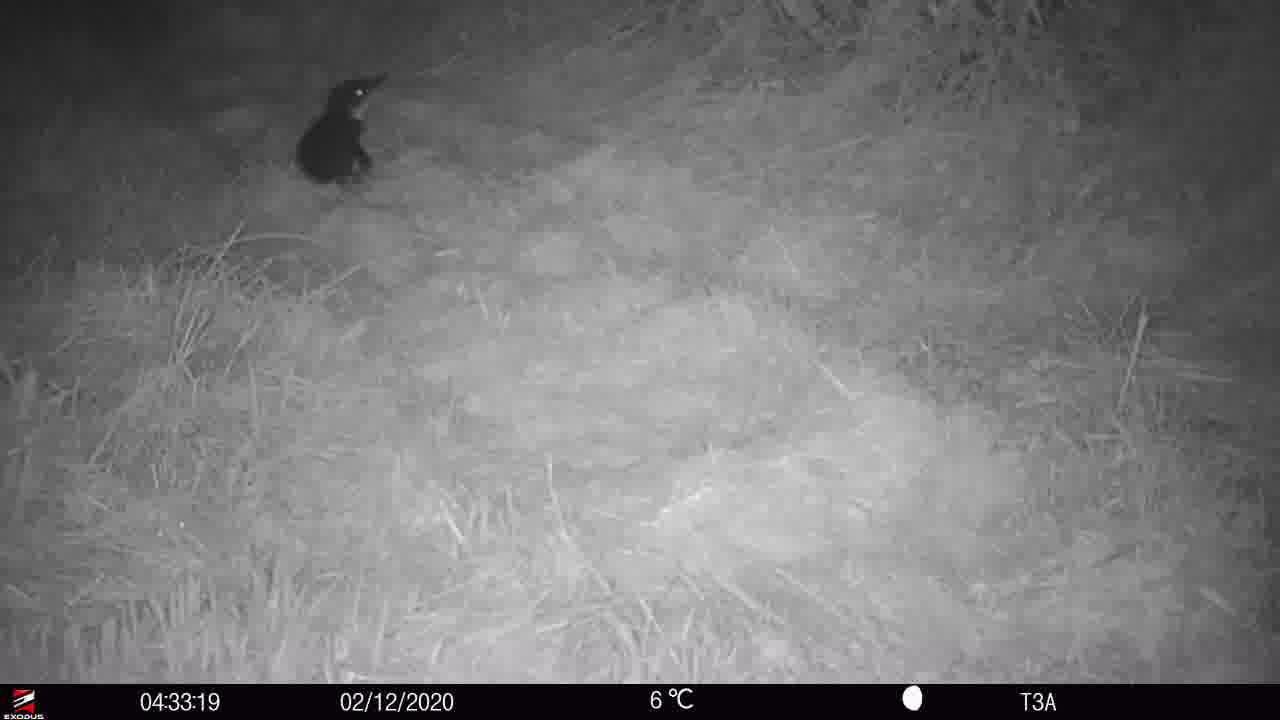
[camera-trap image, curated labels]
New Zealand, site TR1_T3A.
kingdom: Animalia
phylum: Chordata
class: Aves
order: Sphenisciformes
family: Spheniscidae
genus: Eudyptula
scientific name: Eudyptula minor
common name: little blue penguin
Little blue penguin (Eudyptula minor).